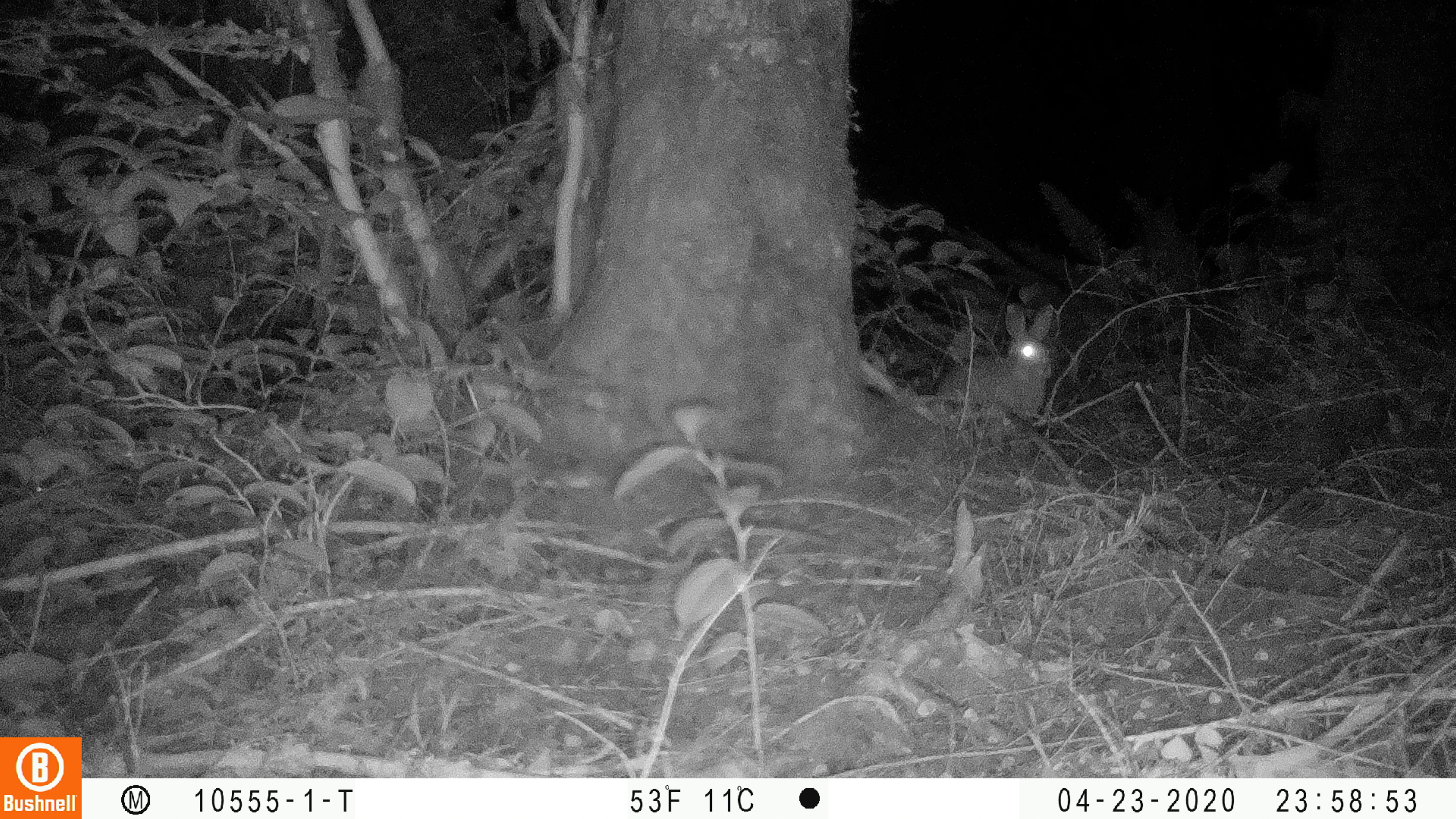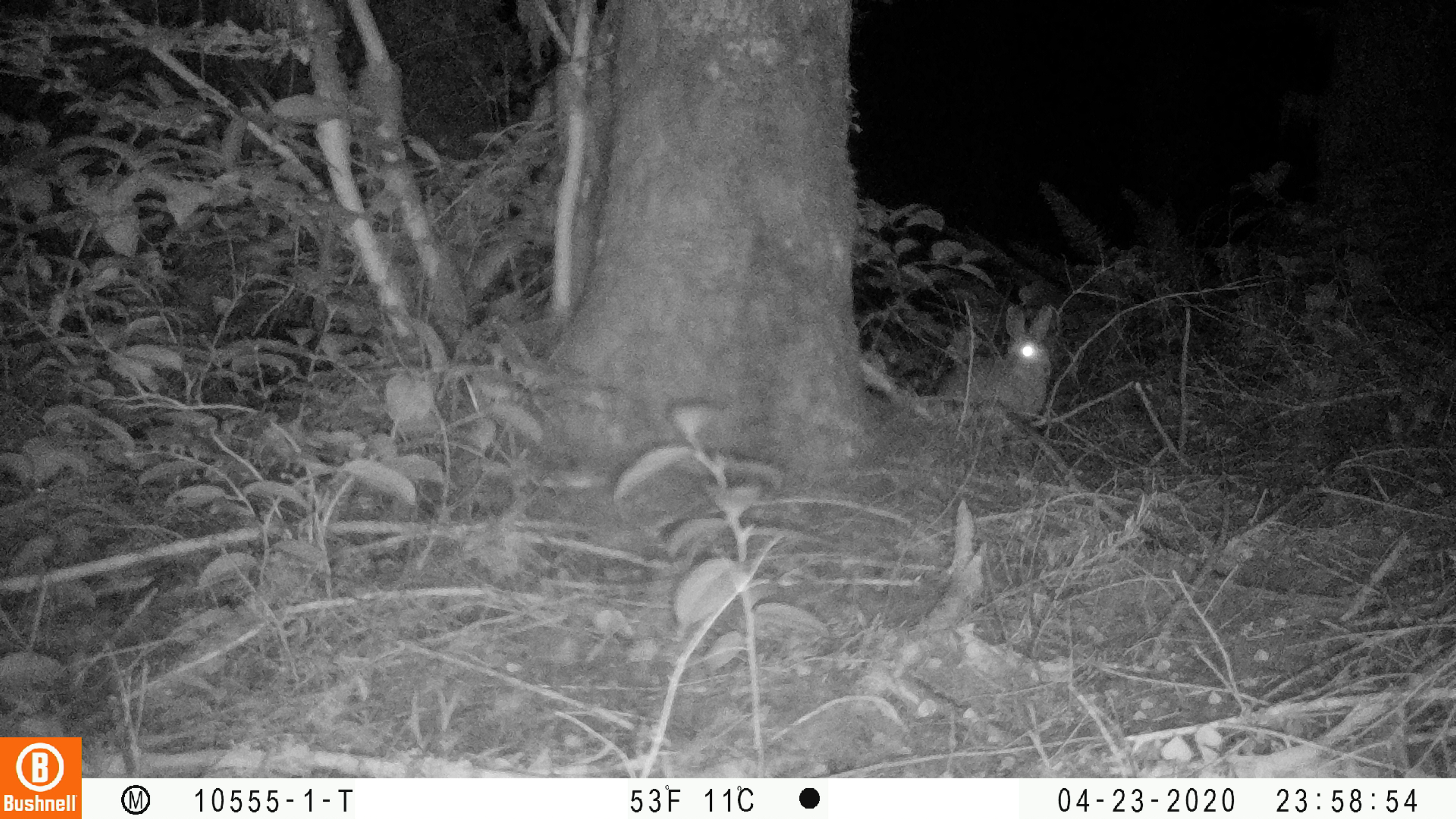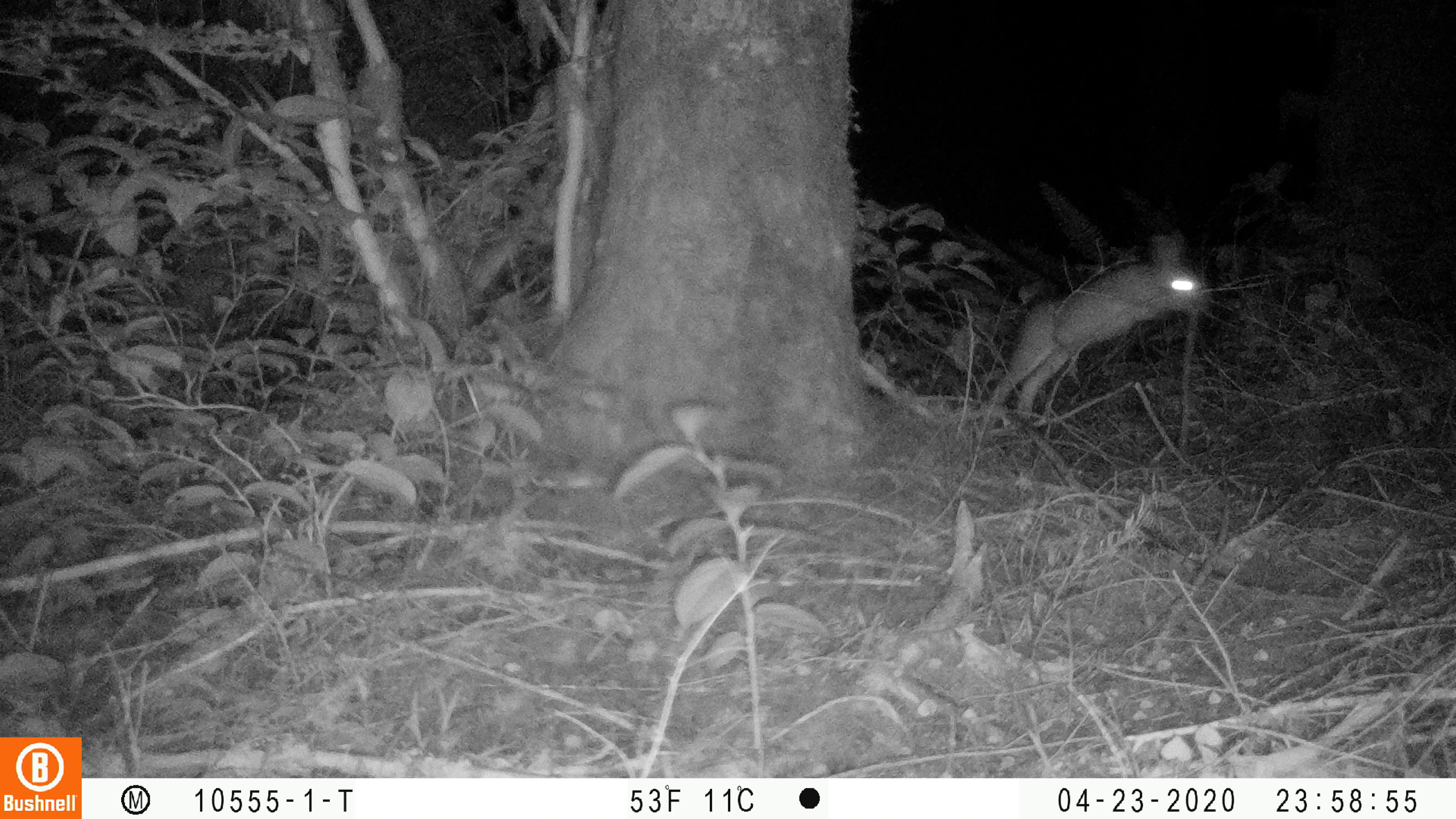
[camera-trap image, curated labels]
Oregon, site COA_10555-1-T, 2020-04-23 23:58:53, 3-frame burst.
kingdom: Animalia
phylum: Chordata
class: Mammalia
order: Lagomorpha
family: Leporidae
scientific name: Leporidae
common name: hares and rabbits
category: leporidae family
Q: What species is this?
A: Leporidae family (hares and rabbits) (Leporidae).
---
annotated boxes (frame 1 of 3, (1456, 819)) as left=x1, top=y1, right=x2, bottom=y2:
leporidae family: left=927, top=301, right=1057, bottom=440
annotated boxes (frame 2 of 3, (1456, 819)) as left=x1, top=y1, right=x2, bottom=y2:
leporidae family: left=930, top=302, right=1063, bottom=435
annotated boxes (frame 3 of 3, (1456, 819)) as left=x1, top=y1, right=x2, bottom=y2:
leporidae family: left=982, top=230, right=1211, bottom=424